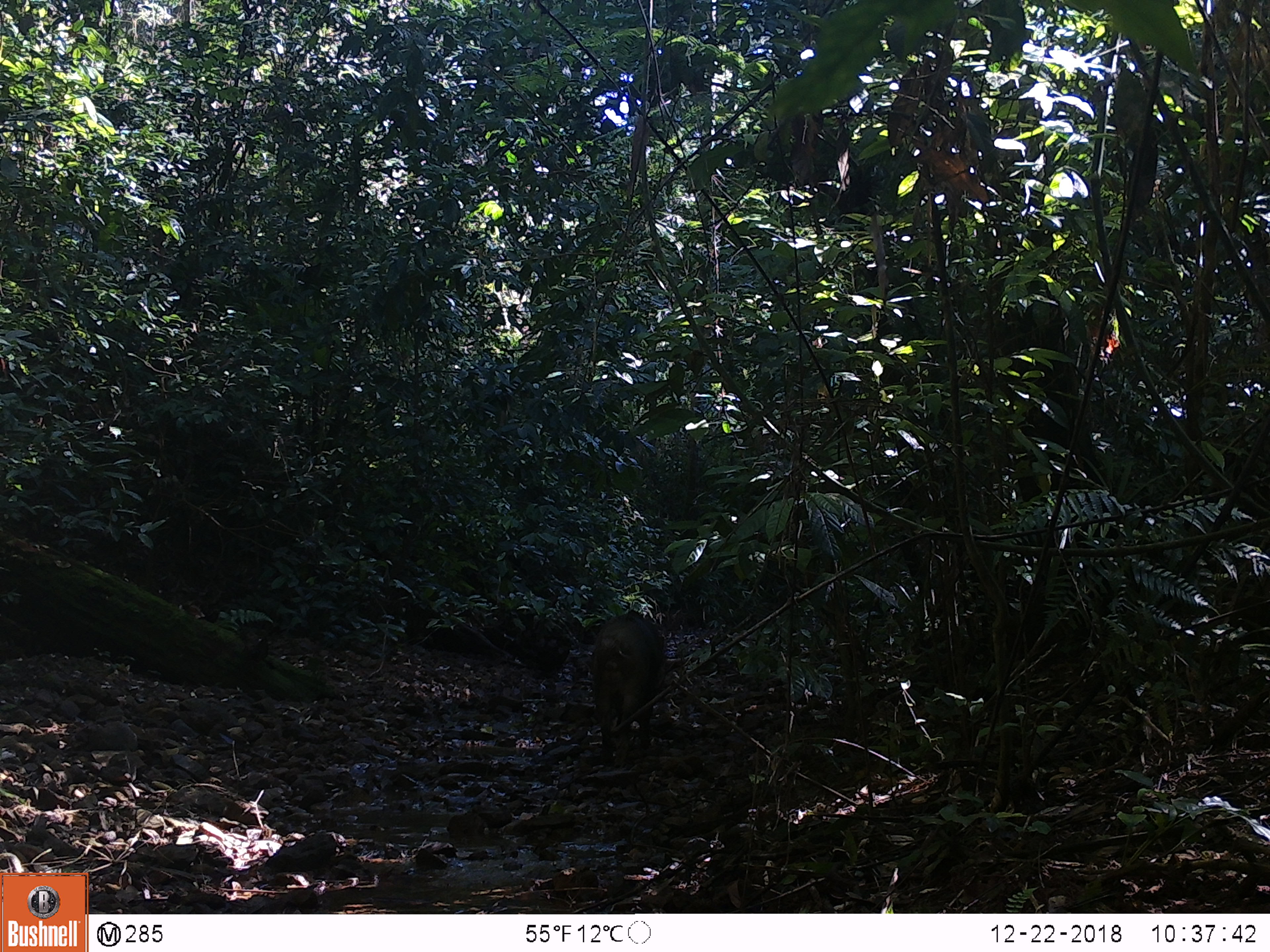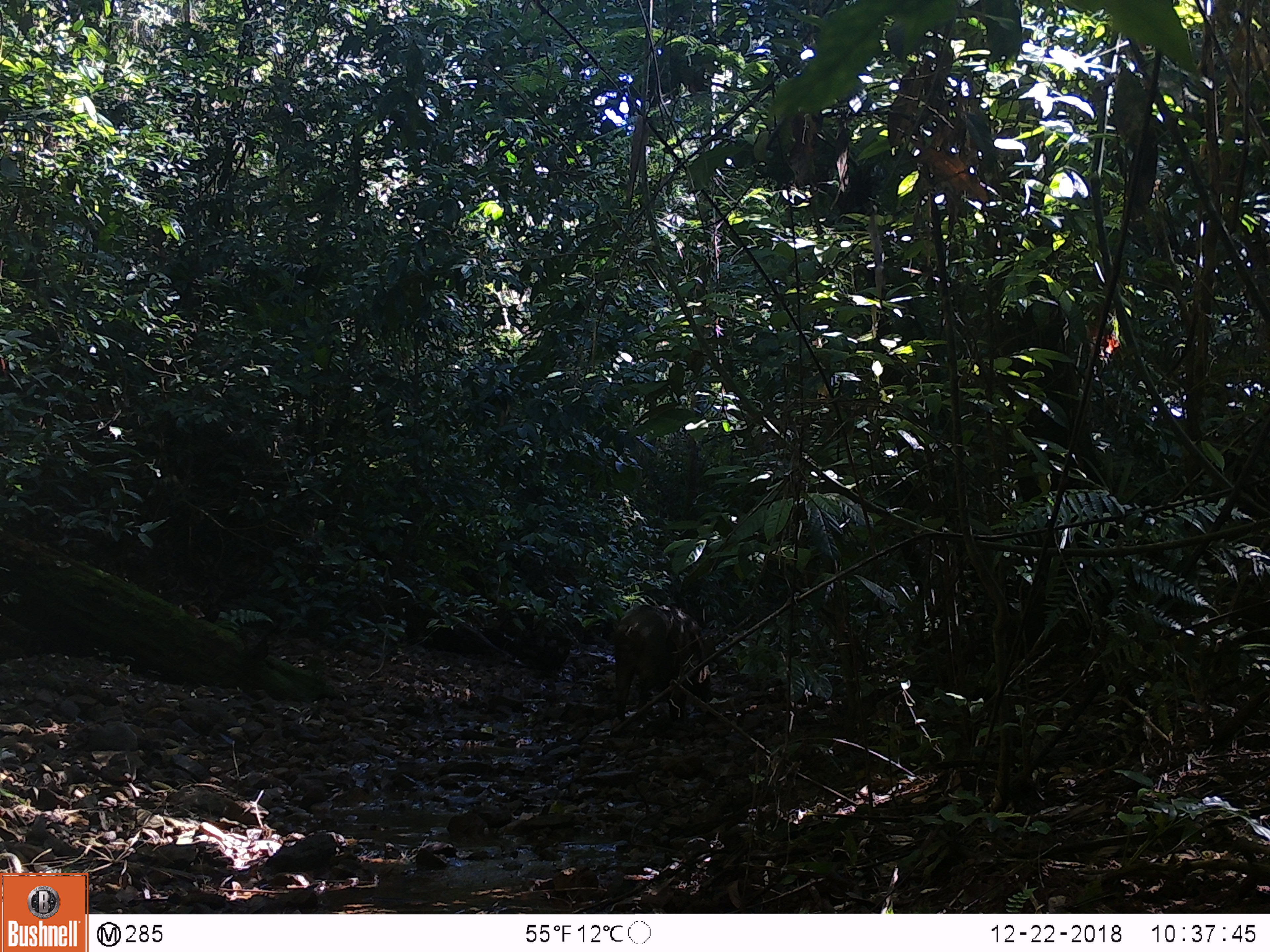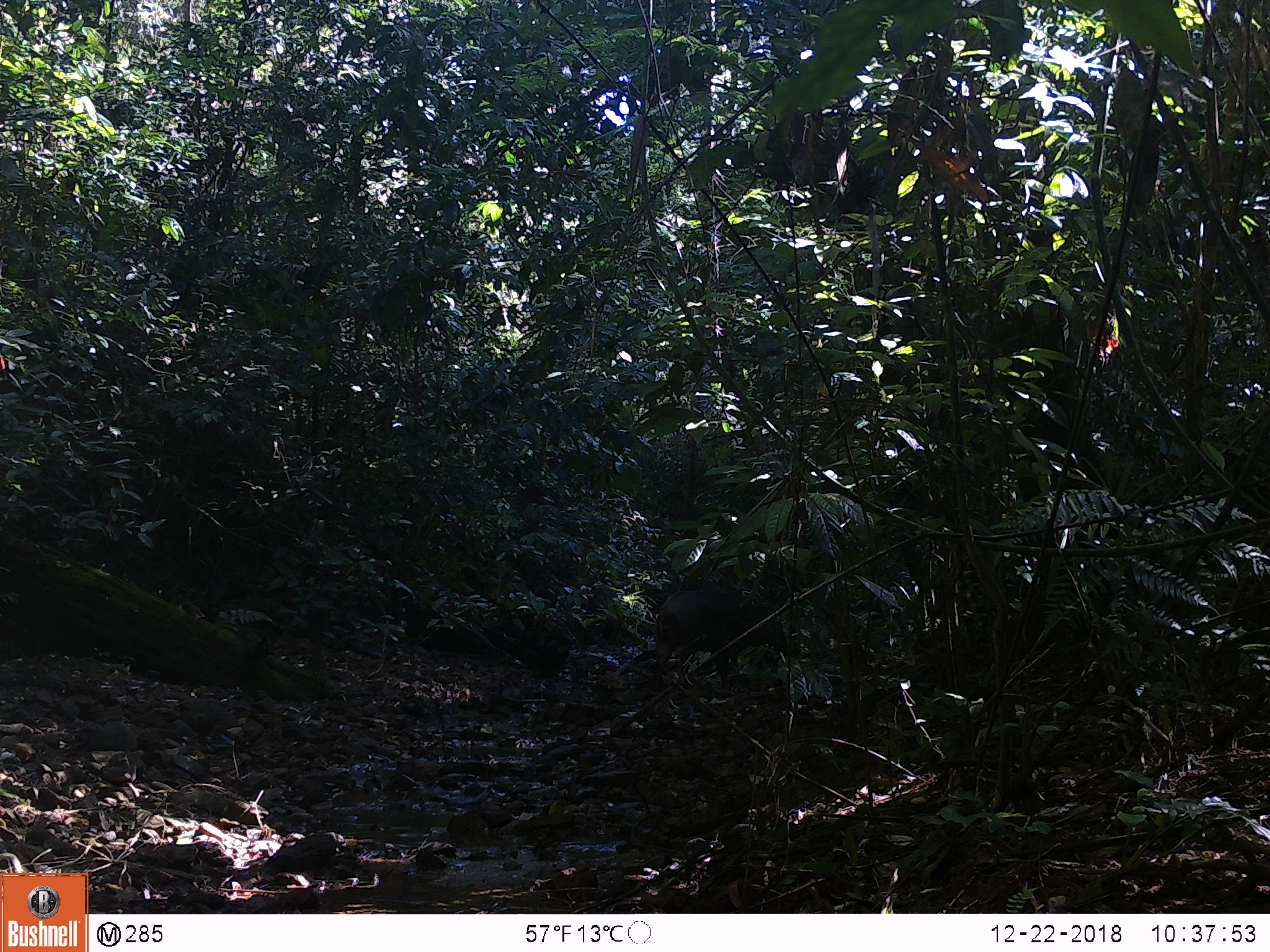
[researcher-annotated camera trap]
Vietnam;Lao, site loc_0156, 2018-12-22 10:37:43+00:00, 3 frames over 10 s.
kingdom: Animalia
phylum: Chordata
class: Mammalia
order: Artiodactyla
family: Suidae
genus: Sus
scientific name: Sus scrofa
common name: eurasian wild pig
Eurasian wild pig (Sus scrofa). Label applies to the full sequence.